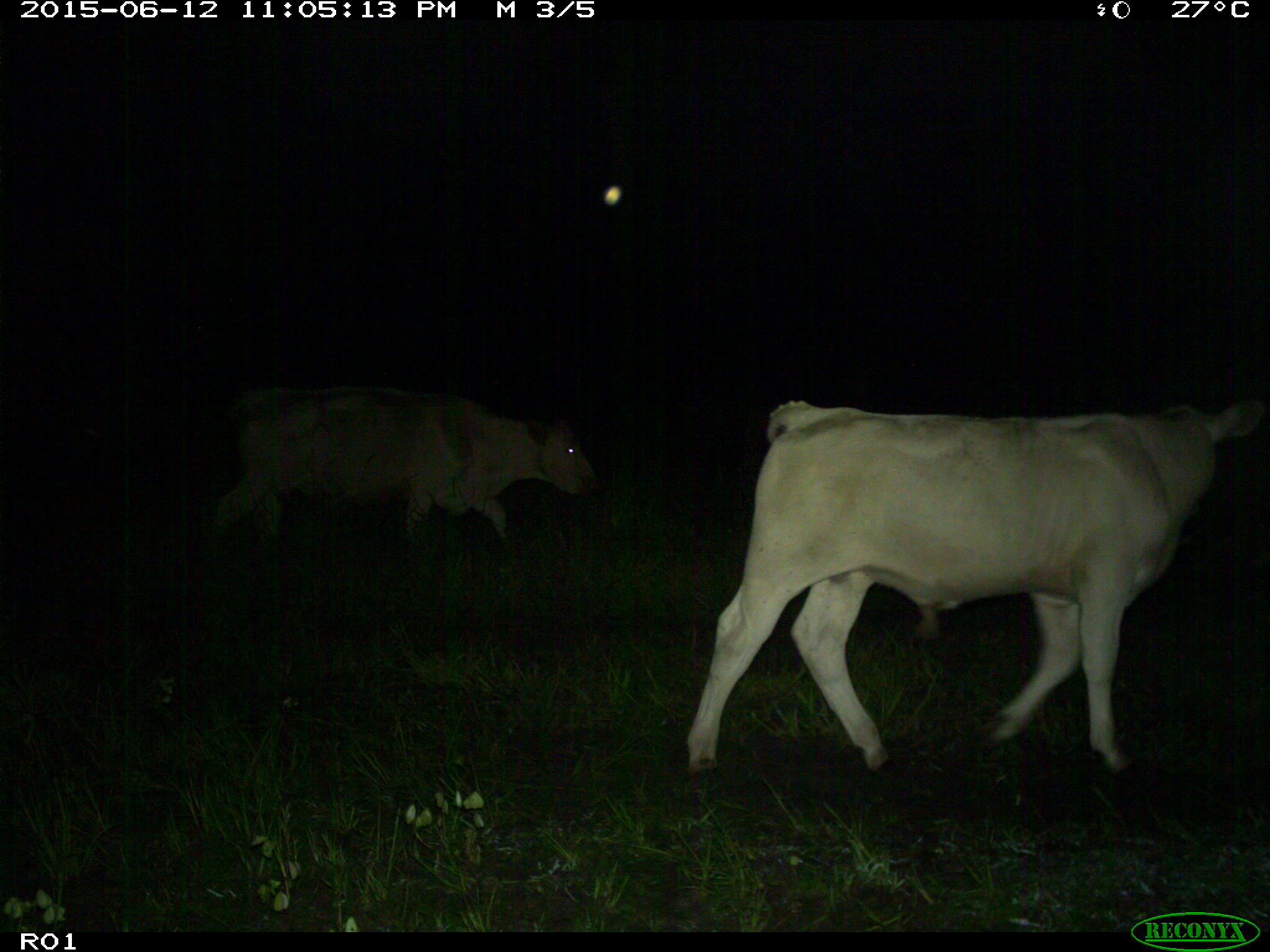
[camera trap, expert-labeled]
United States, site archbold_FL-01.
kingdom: Animalia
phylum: Chordata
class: Mammalia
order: Artiodactyla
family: Bovidae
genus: Bos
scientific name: Bos taurus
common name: domestic cow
Bos taurus (domestic cow).